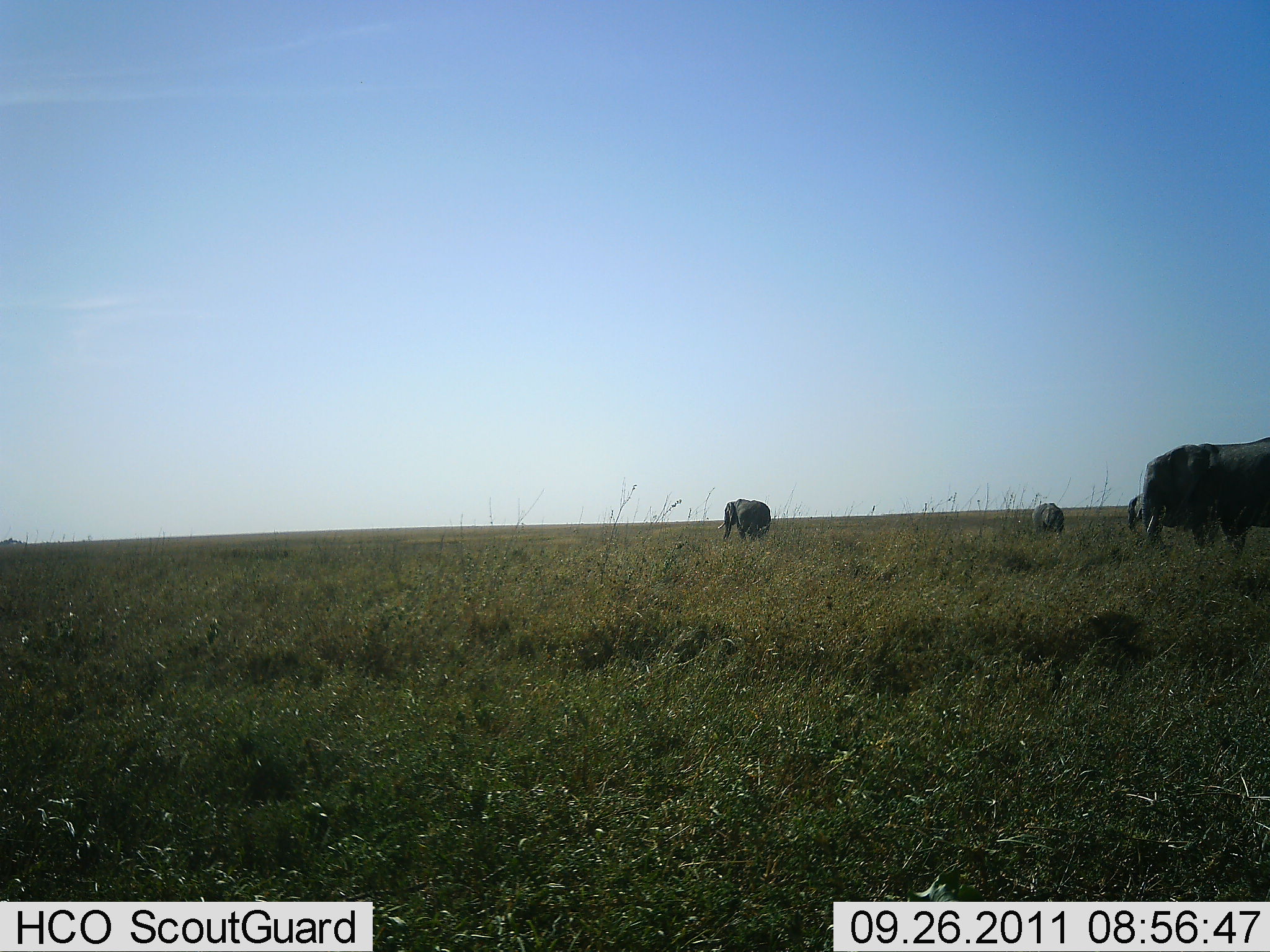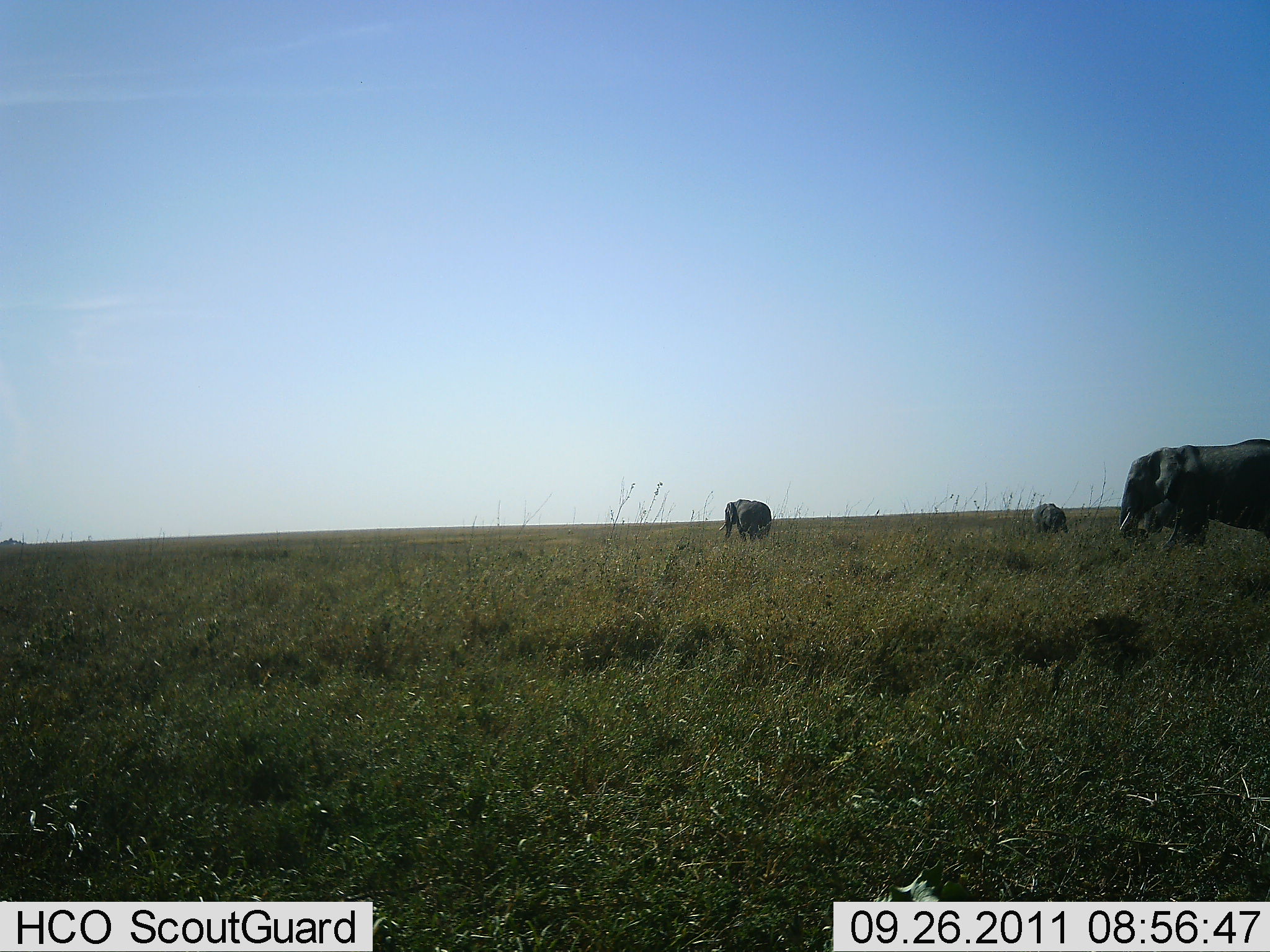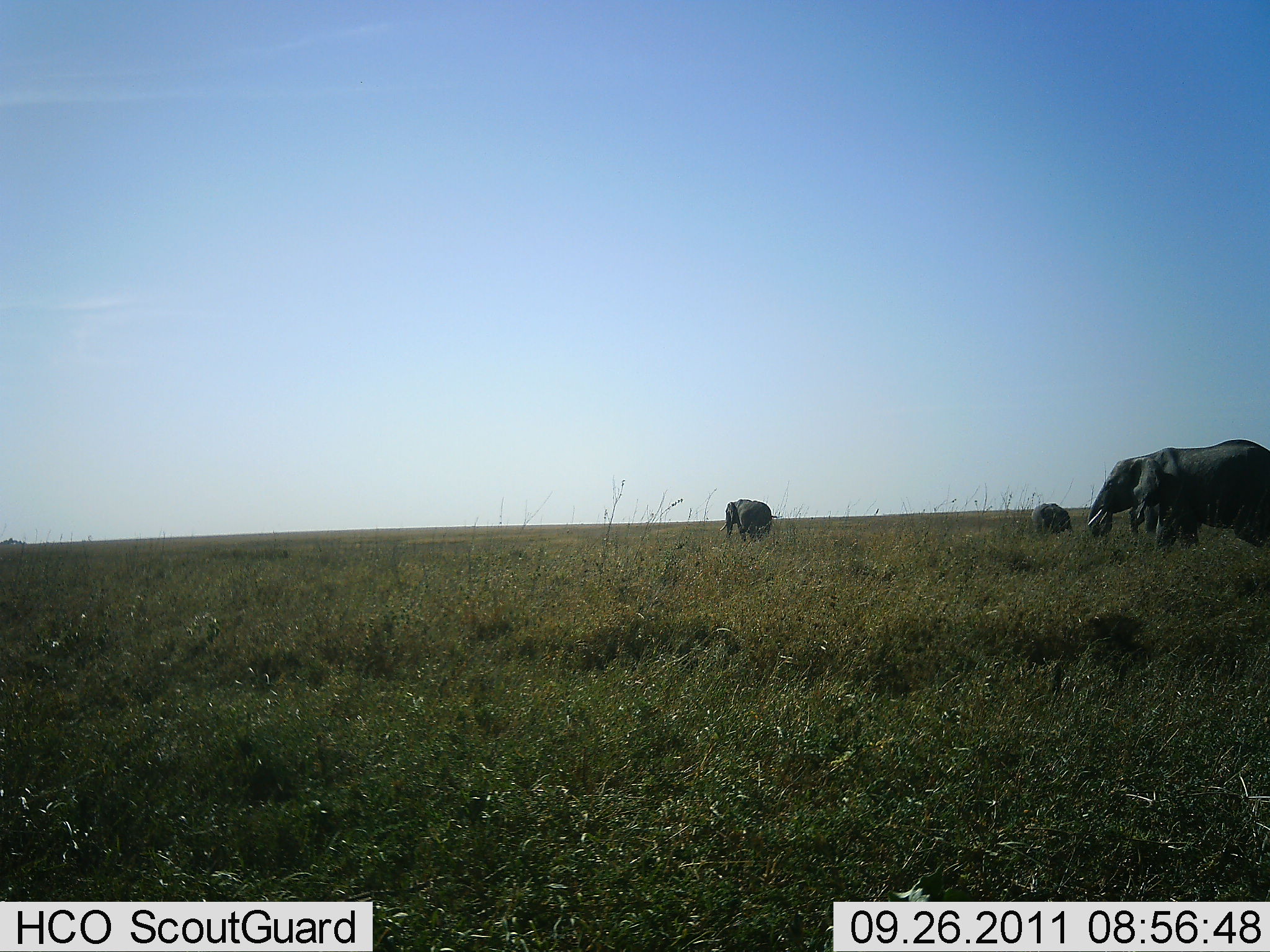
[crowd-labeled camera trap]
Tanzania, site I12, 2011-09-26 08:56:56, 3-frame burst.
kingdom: Animalia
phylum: Chordata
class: Mammalia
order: Proboscidea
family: Elephantidae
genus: Loxodonta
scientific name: Loxodonta africana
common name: african bush elephant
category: elephant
Elephant (african bush elephant) (Loxodonta africana), count 4. Behavior (volunteer vote fractions): standing 79%, resting 0%, moving 43%, interacting 0%. Young present (vote fraction): 7%. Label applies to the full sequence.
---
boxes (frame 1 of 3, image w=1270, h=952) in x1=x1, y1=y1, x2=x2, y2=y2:
animal: x1=1139, y1=434, x2=1270, y2=553; x1=717, y1=497, x2=773, y2=547; x1=1127, y1=492, x2=1181, y2=535; x1=1030, y1=502, x2=1066, y2=537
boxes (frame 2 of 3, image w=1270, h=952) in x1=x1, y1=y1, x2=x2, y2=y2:
animal: x1=1118, y1=438, x2=1268, y2=555; x1=1121, y1=487, x2=1185, y2=542; x1=719, y1=499, x2=773, y2=542; x1=1030, y1=502, x2=1070, y2=537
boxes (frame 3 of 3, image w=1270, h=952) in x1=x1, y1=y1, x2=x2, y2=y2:
animal: x1=1087, y1=438, x2=1269, y2=551; x1=1129, y1=470, x2=1189, y2=546; x1=719, y1=498, x2=783, y2=544; x1=1030, y1=501, x2=1073, y2=538